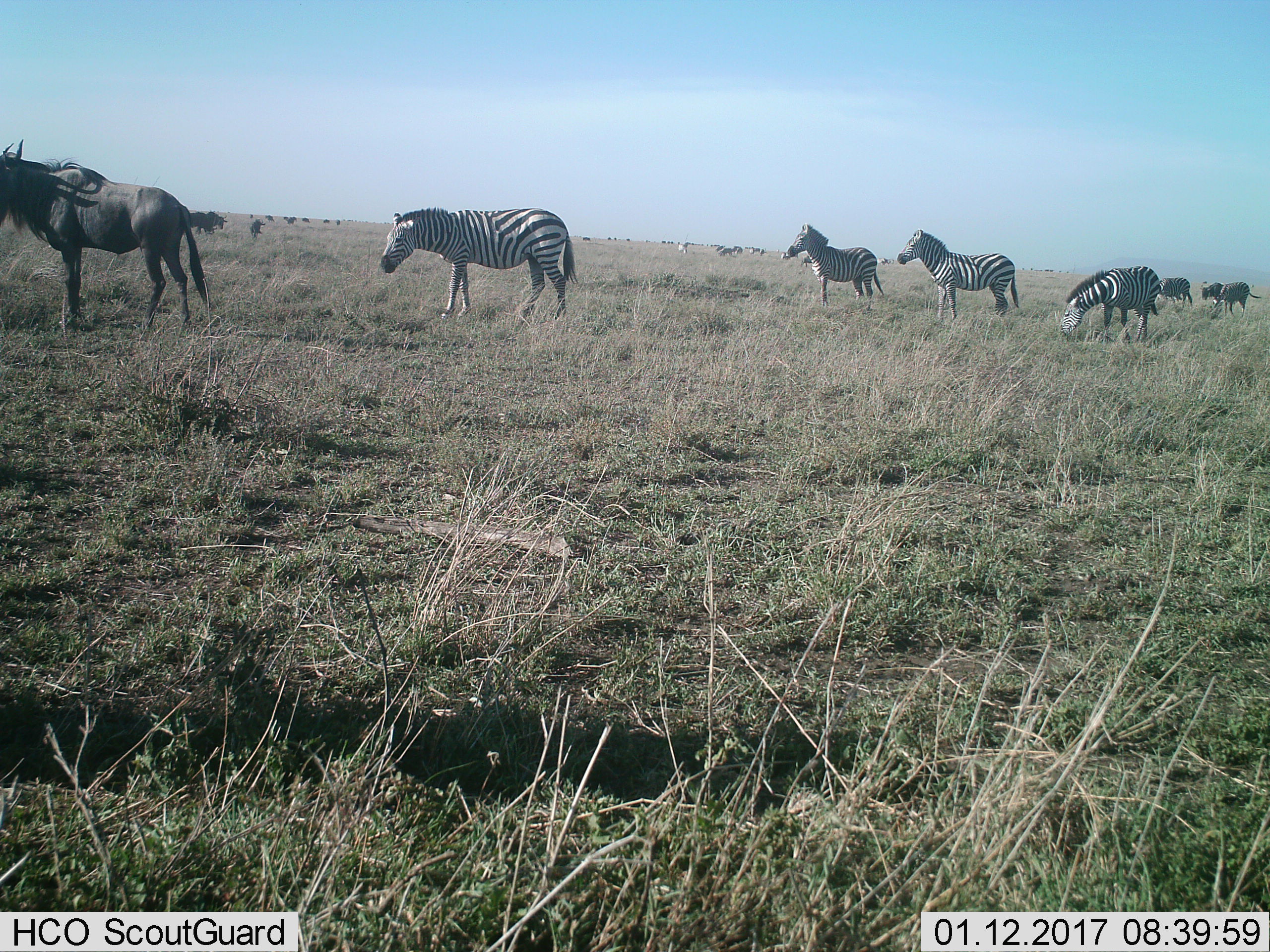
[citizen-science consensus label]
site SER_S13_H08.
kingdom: Animalia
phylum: Chordata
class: Mammalia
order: Artiodactyla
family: Bovidae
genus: Connochaetes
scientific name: Connochaetes taurinus taurinus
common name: blue wildebeest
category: wildebeestblue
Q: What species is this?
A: Wildebeestblue (blue wildebeest) (Connochaetes taurinus taurinus).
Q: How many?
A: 9.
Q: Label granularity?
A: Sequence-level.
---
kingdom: Animalia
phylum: Chordata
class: Mammalia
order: Perissodactyla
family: Equidae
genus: Equus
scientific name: Equus quagga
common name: plains zebra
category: zebraplains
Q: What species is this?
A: Zebraplains (plains zebra) (Equus quagga).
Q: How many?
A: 6.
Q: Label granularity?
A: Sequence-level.